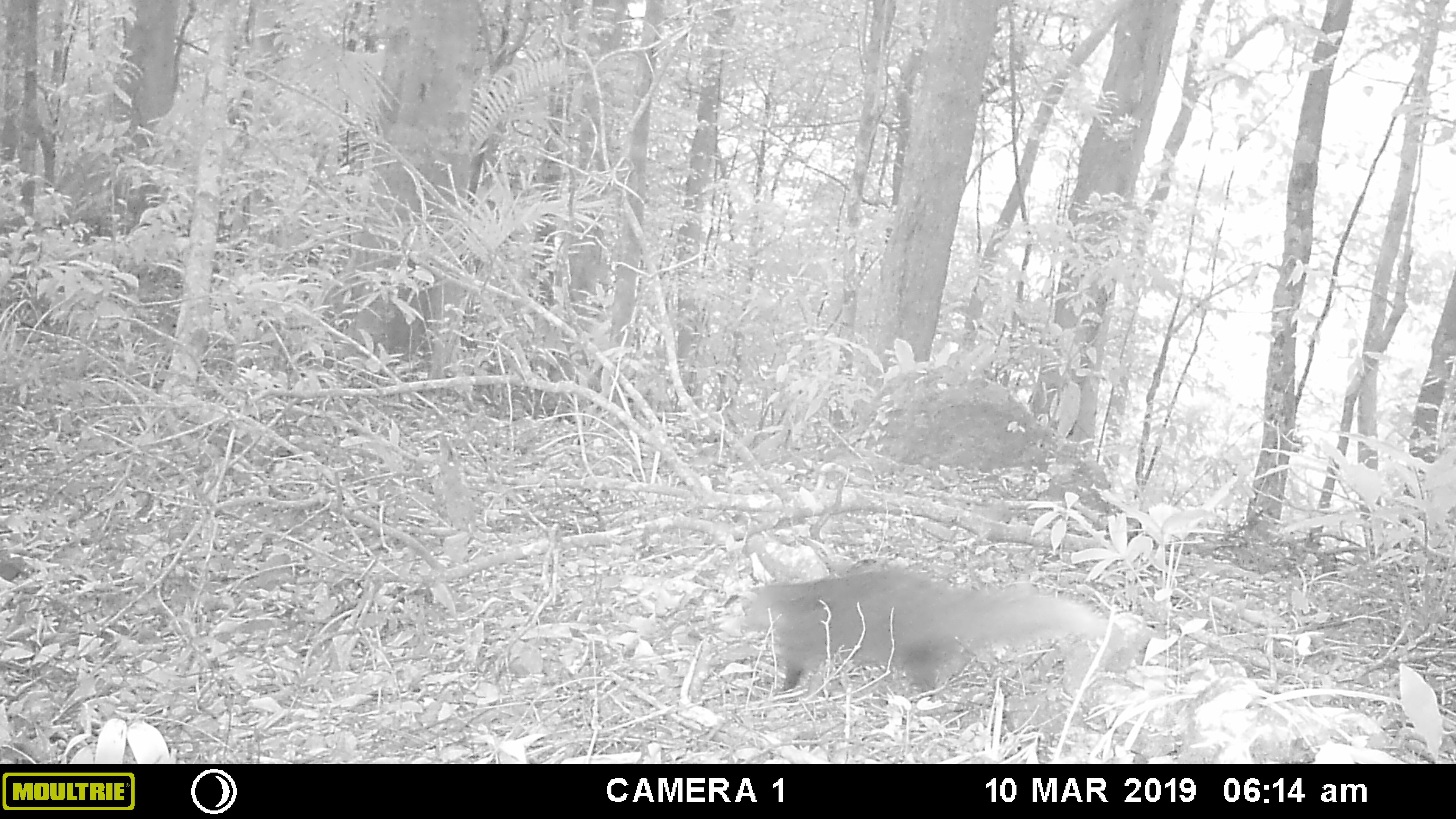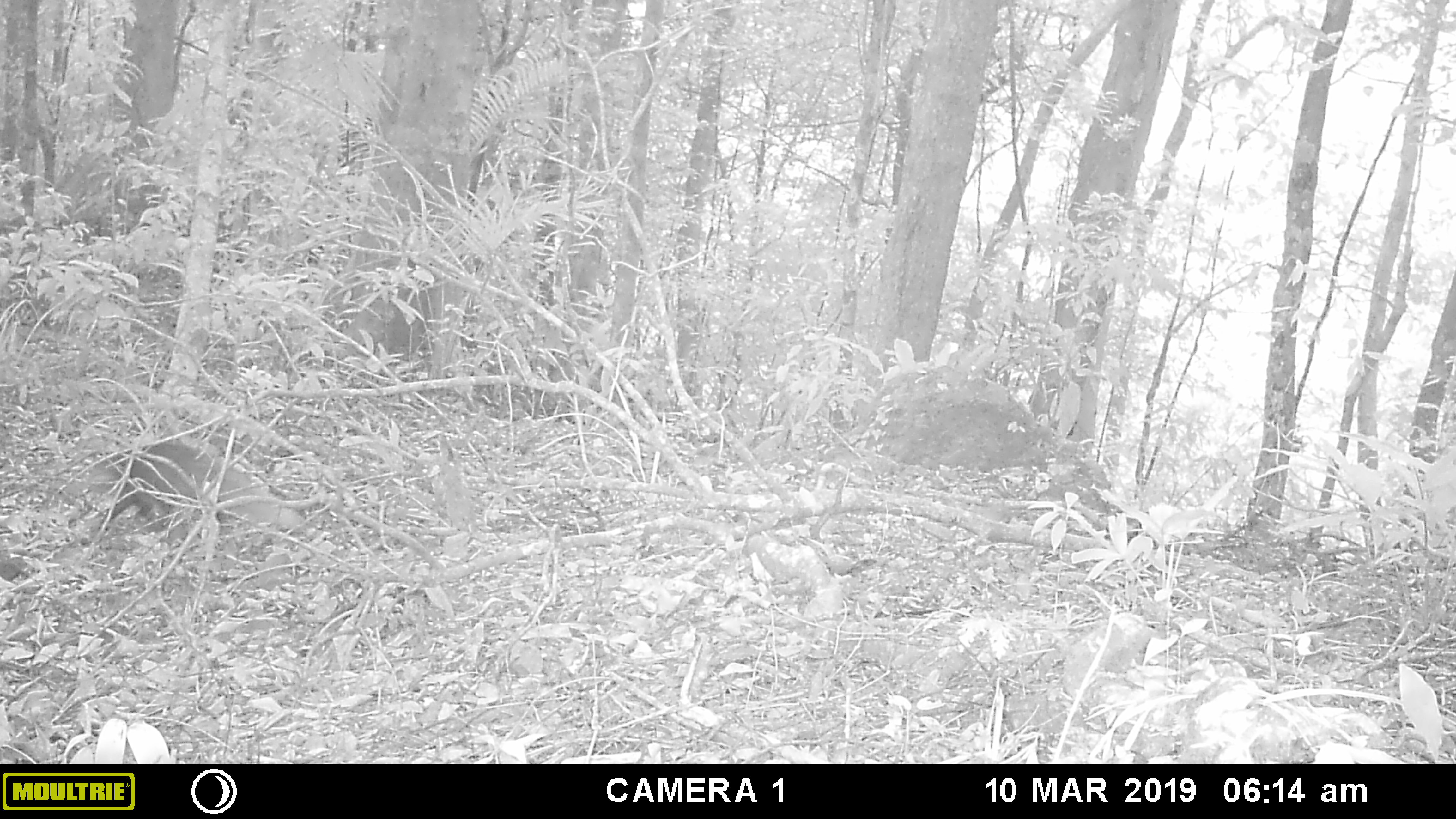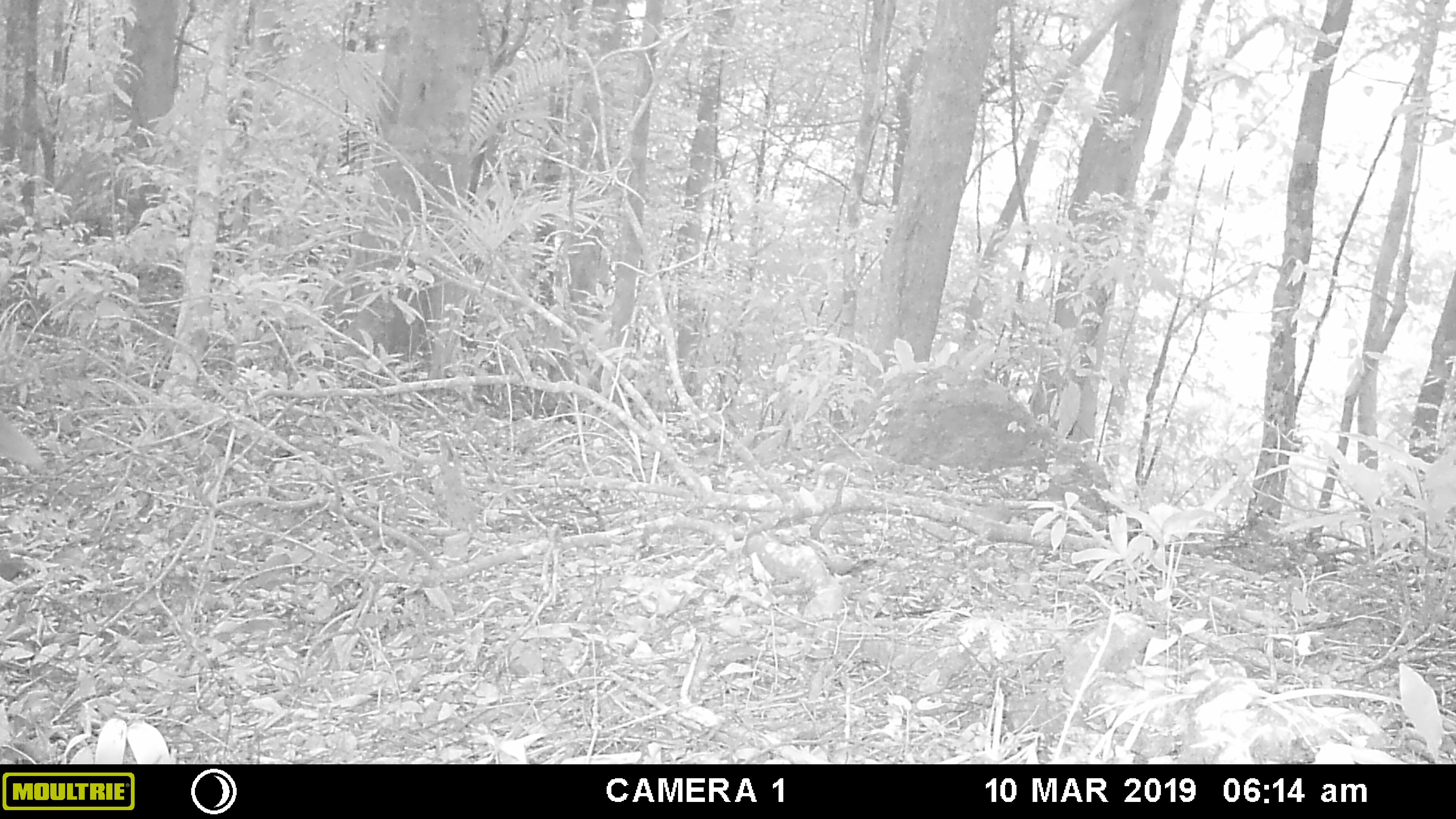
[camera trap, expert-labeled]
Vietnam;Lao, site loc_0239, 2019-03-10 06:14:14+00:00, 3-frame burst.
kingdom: Animalia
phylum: Chordata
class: Mammalia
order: Carnivora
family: Herpestidae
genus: Urva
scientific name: Urva urva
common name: crab-eating mongoose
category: crab eating mongoose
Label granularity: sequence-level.